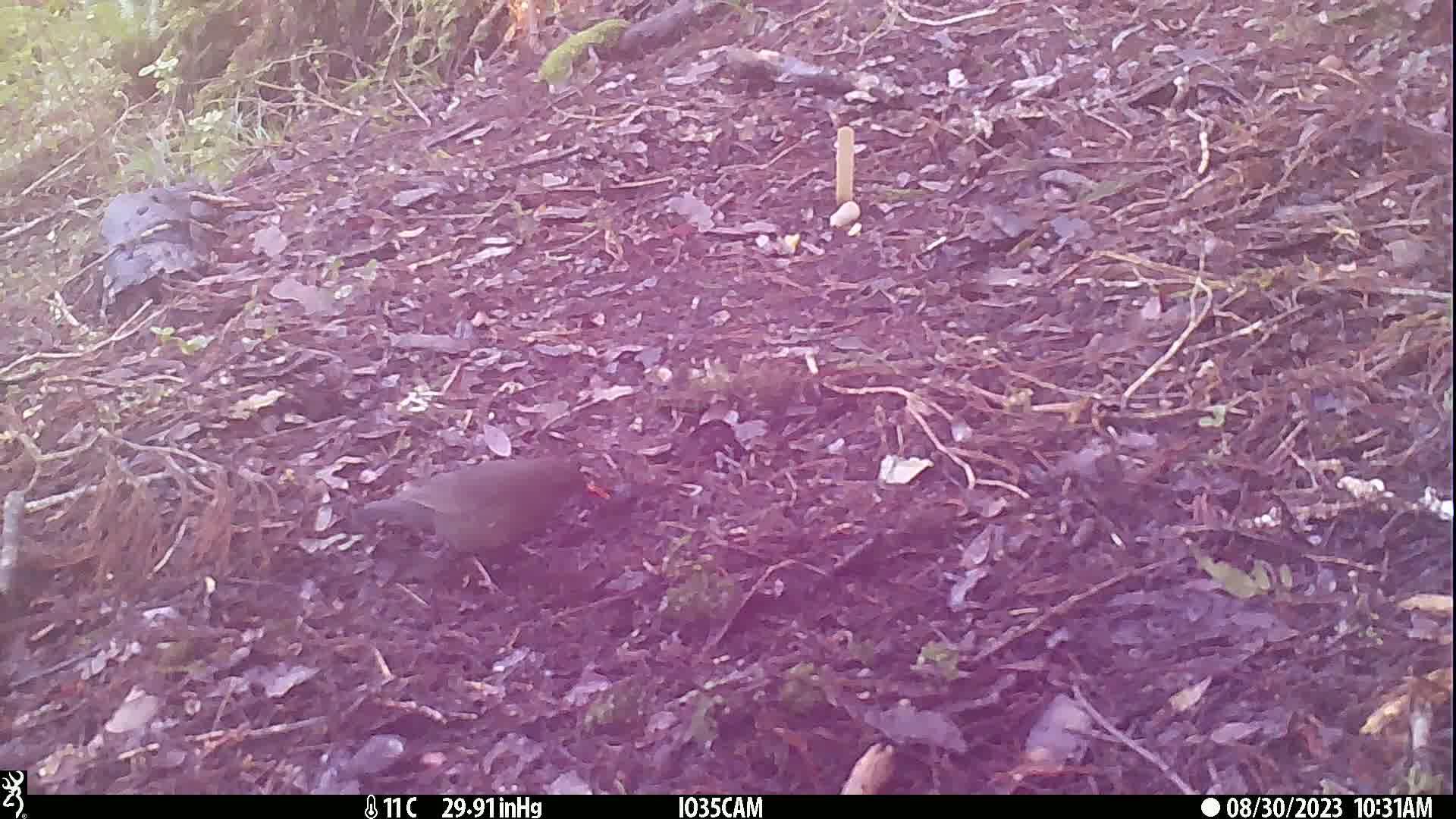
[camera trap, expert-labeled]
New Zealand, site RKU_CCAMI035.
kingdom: Animalia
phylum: Chordata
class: Aves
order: Passeriformes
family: Turdidae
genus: Turdus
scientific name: Turdus merula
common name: eurasian blackbird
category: blackbird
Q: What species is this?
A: Blackbird (eurasian blackbird) (Turdus merula).